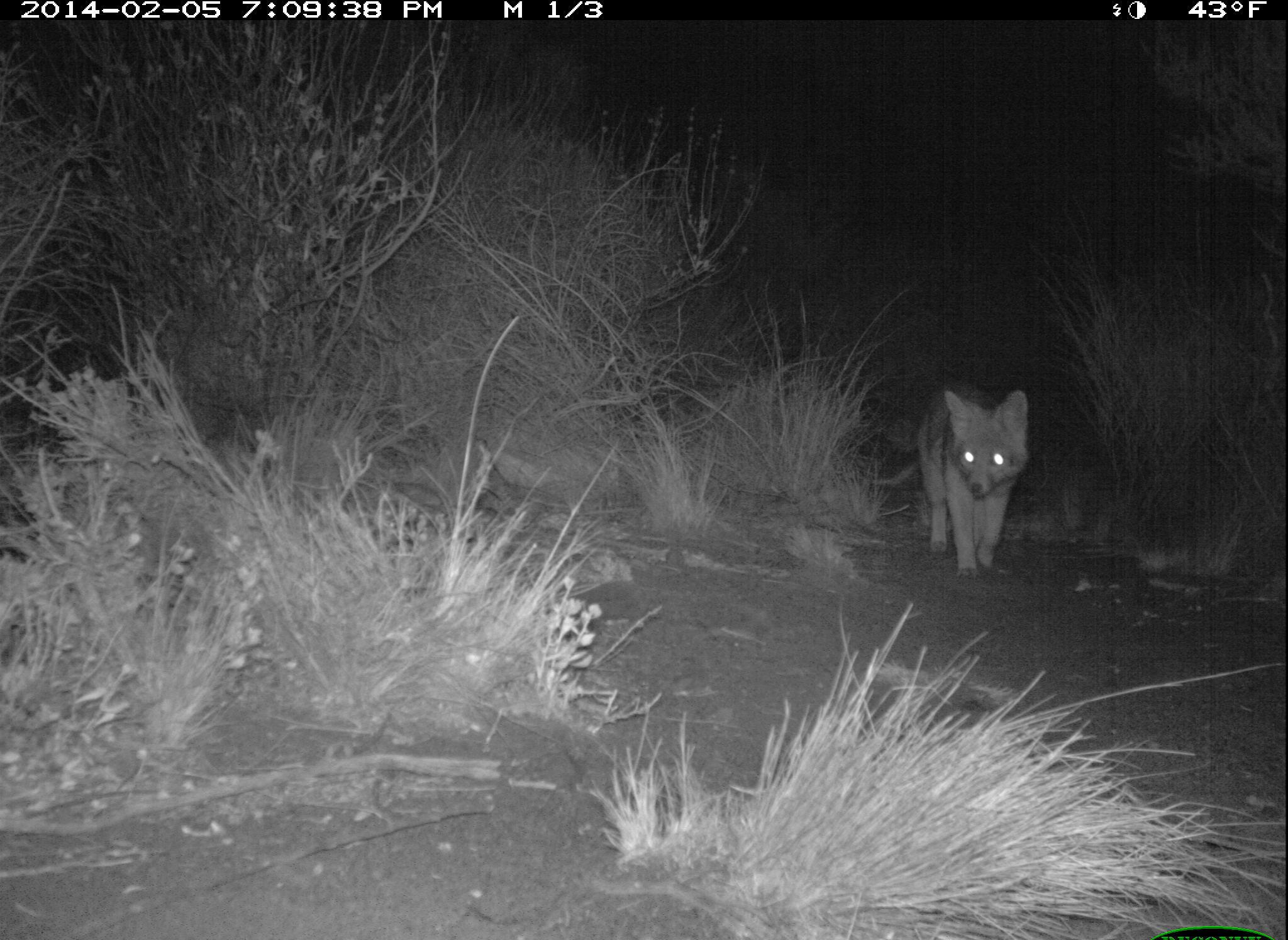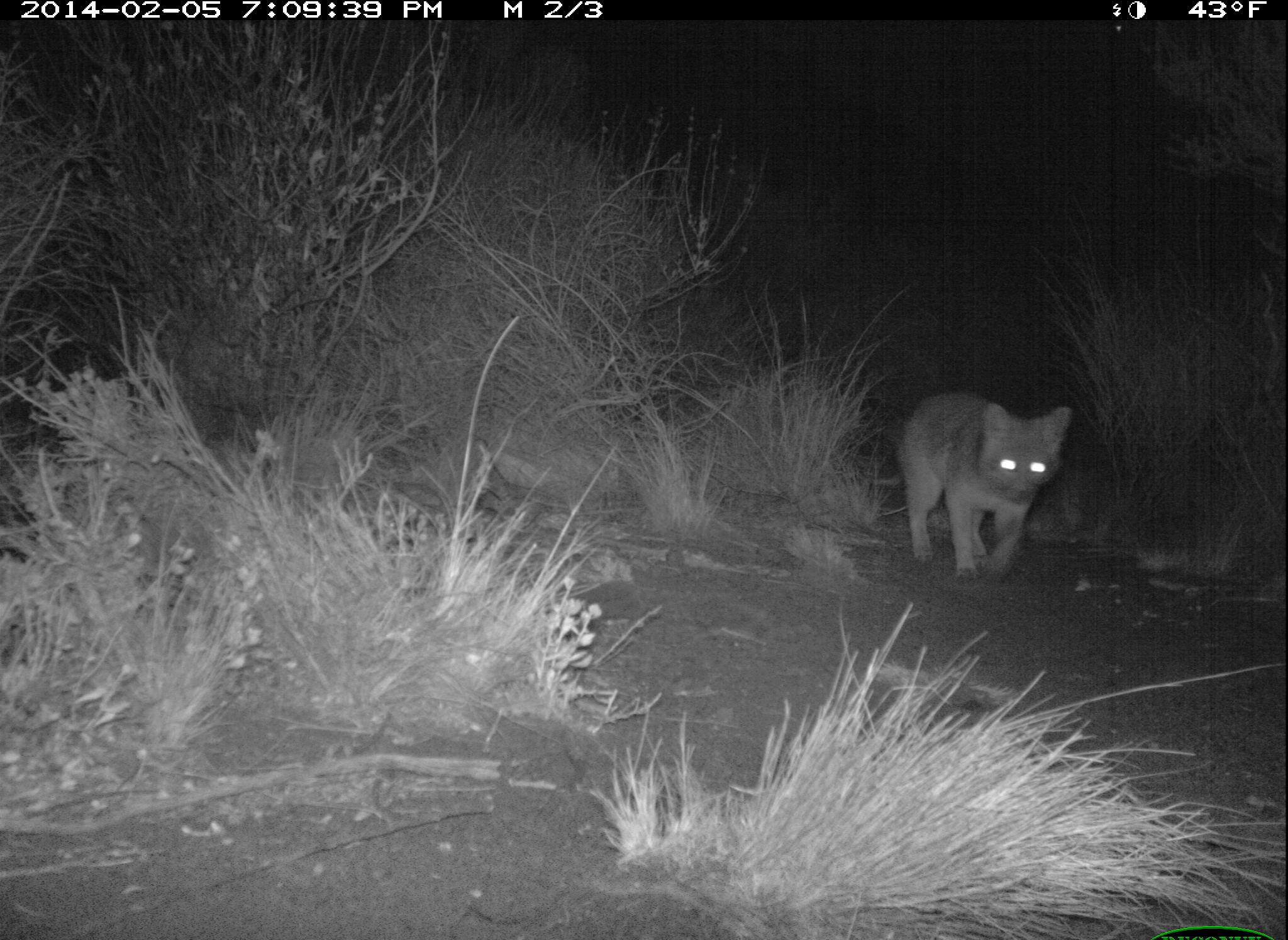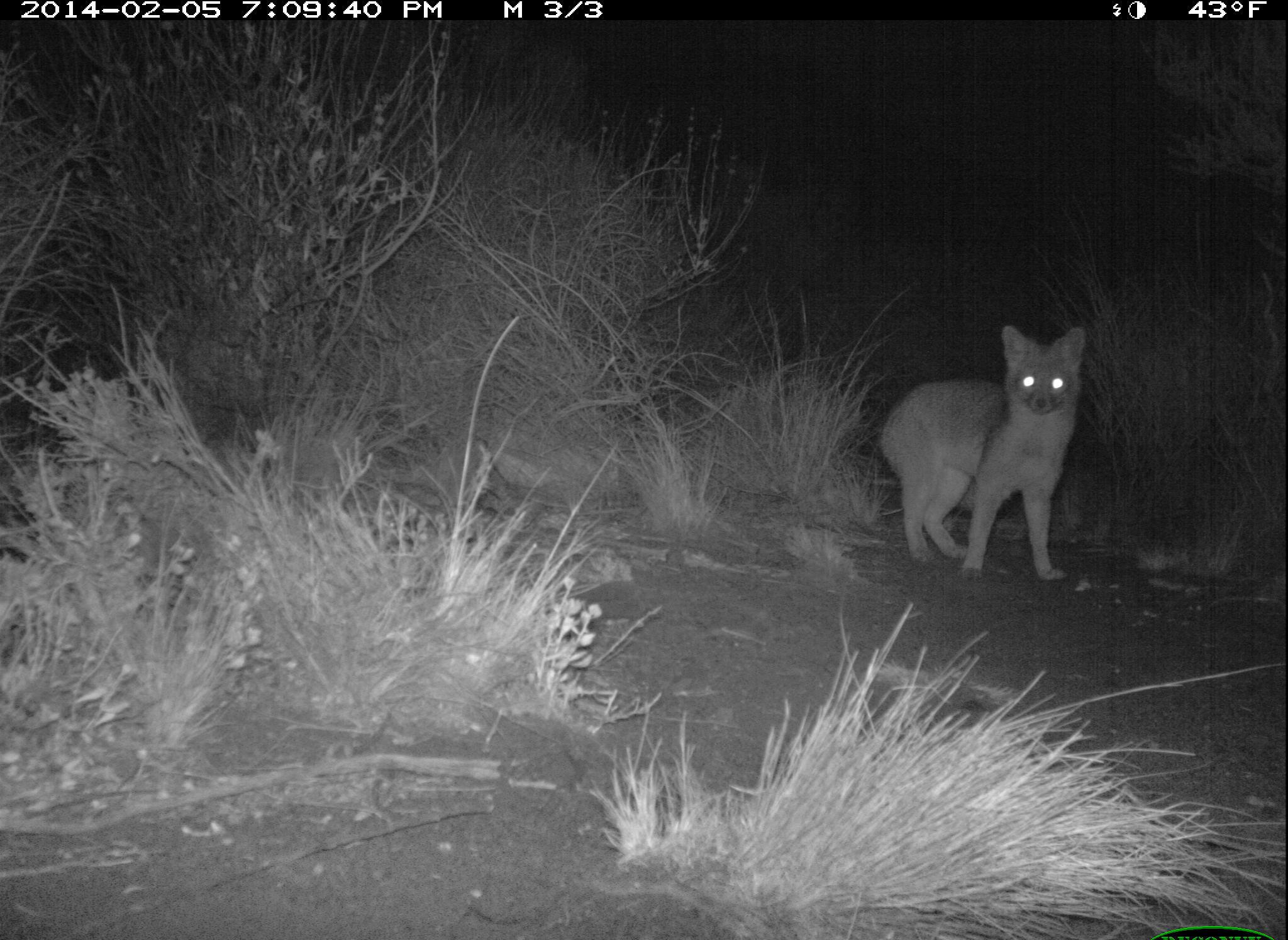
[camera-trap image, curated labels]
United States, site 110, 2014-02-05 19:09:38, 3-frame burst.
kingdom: Animalia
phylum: Chordata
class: Mammalia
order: Carnivora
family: Canidae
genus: Urocyon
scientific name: Urocyon cinereoargenteus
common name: gray fox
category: fox